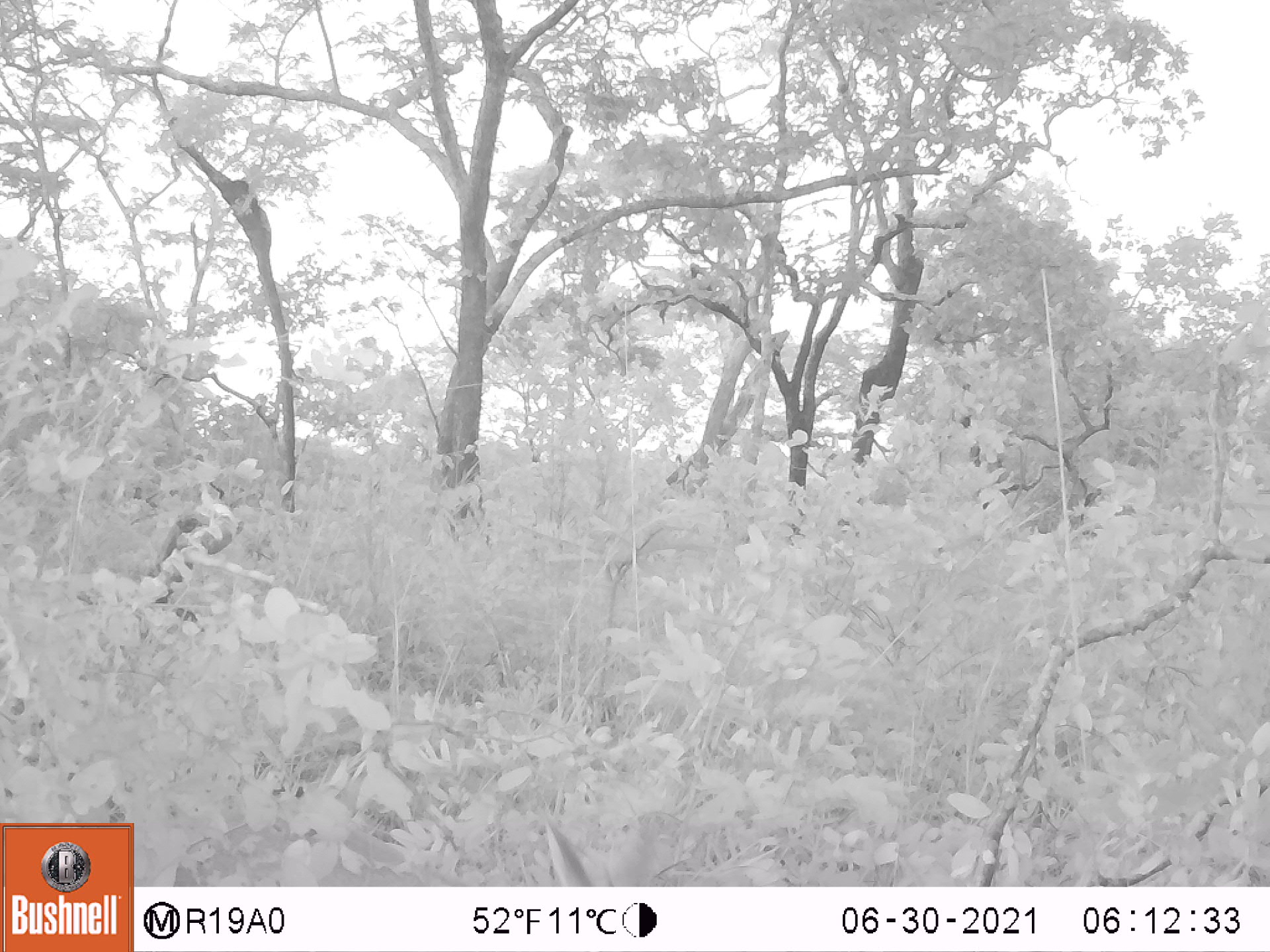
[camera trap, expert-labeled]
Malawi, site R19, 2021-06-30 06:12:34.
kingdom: Animalia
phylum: Chordata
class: Mammalia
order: Artiodactyla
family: Bovidae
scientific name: Antilopinae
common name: small antelope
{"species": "small antelope (Antilopinae)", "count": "1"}